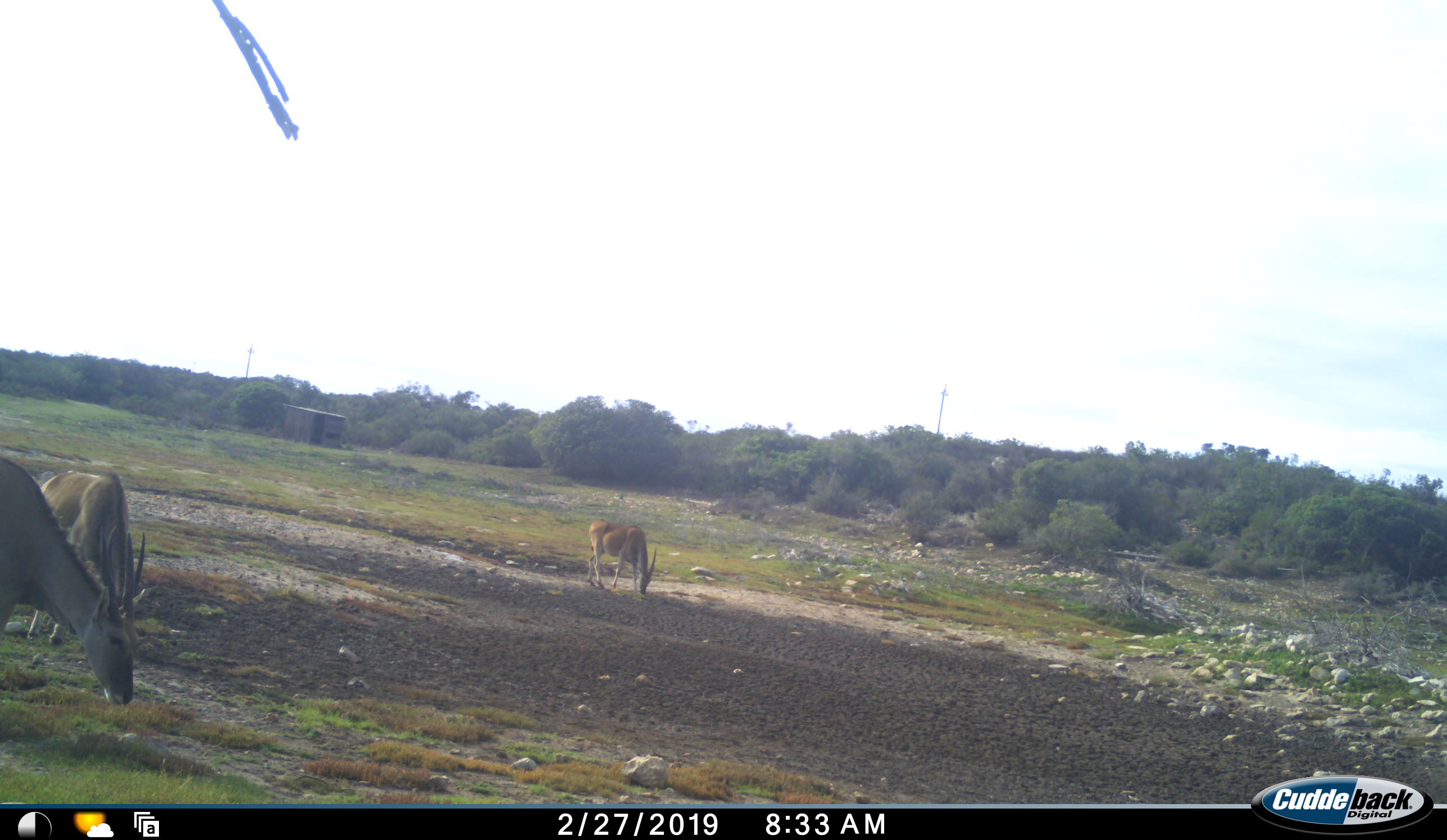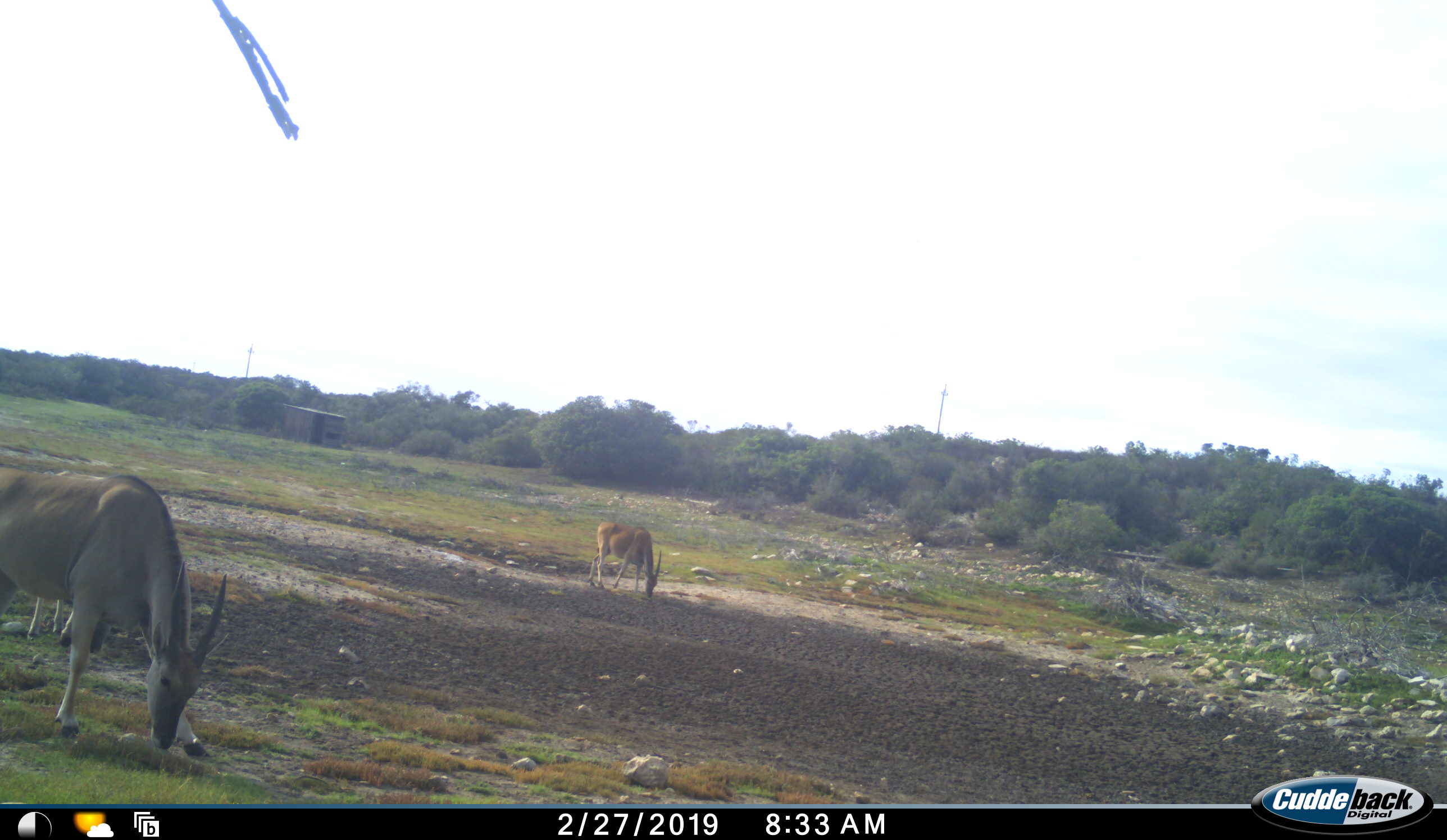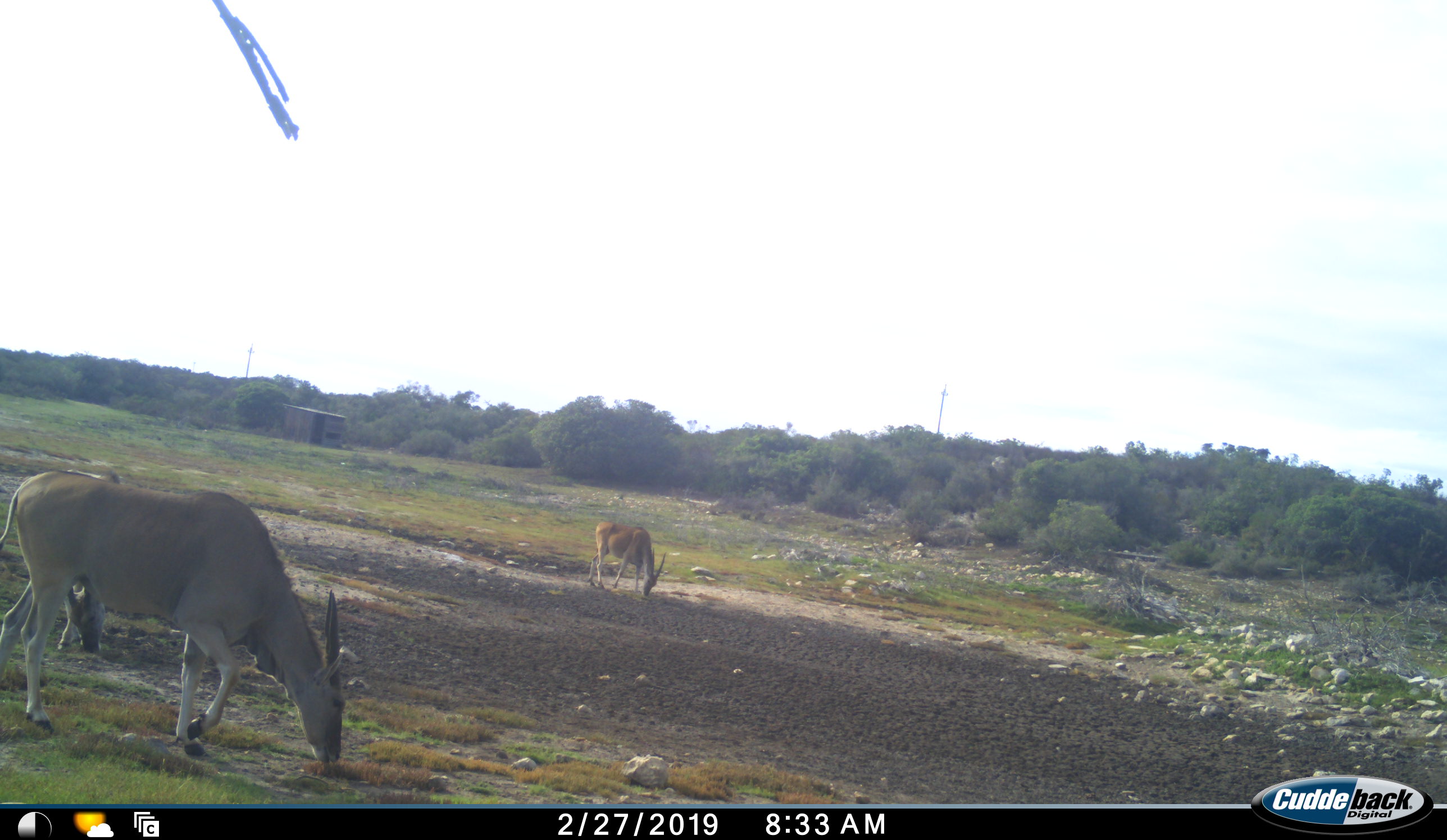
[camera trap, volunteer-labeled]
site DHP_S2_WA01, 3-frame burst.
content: unidentified animal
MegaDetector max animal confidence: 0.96